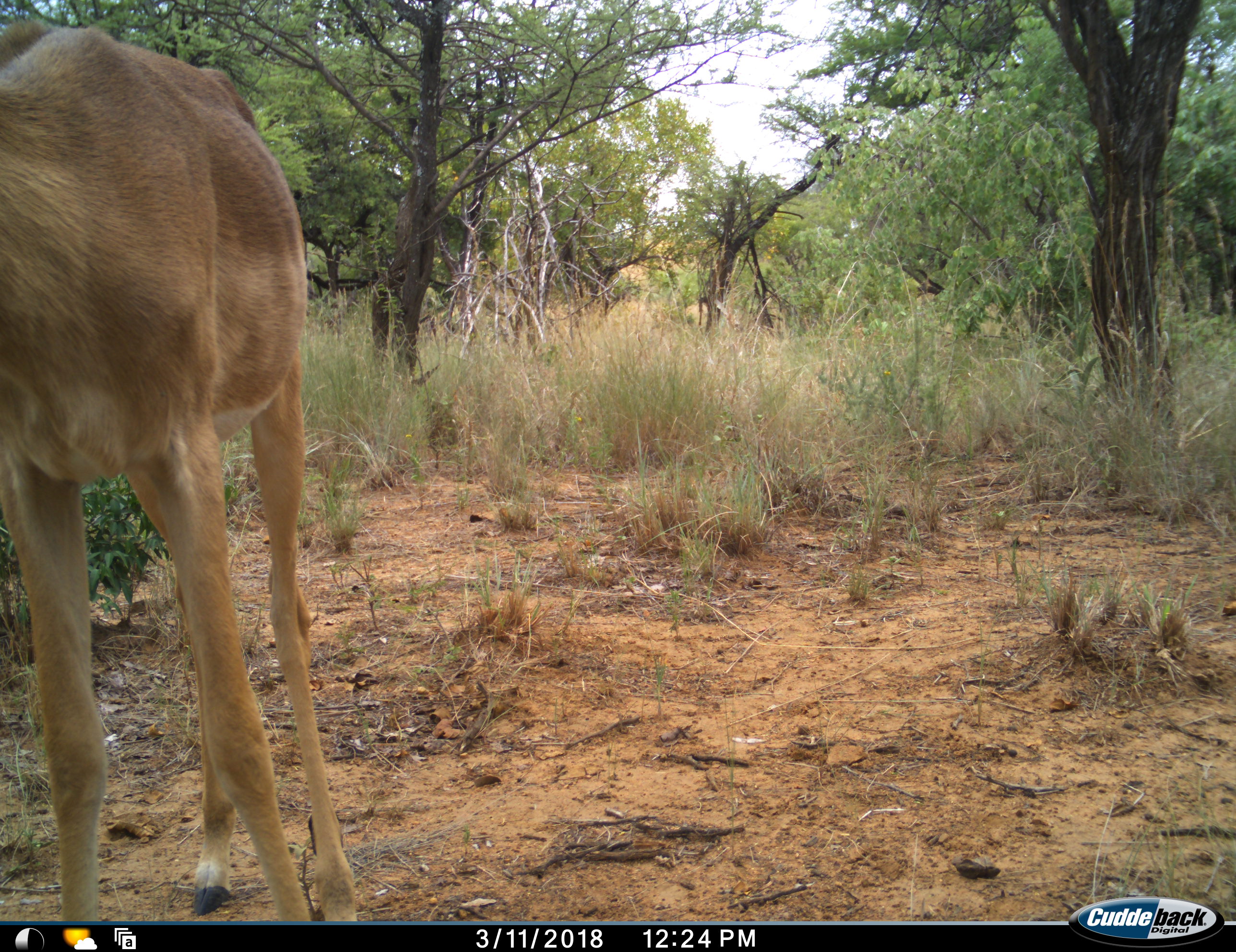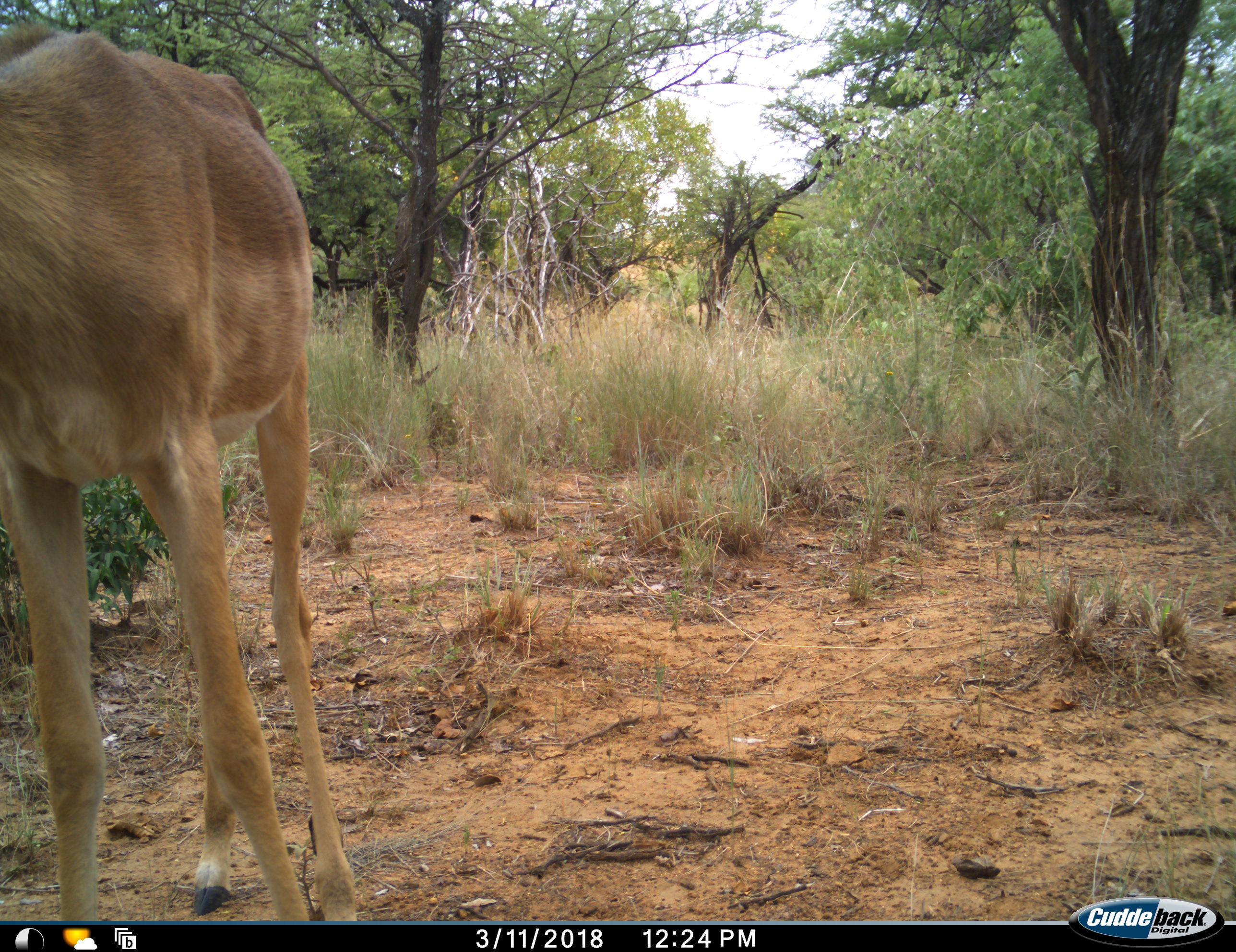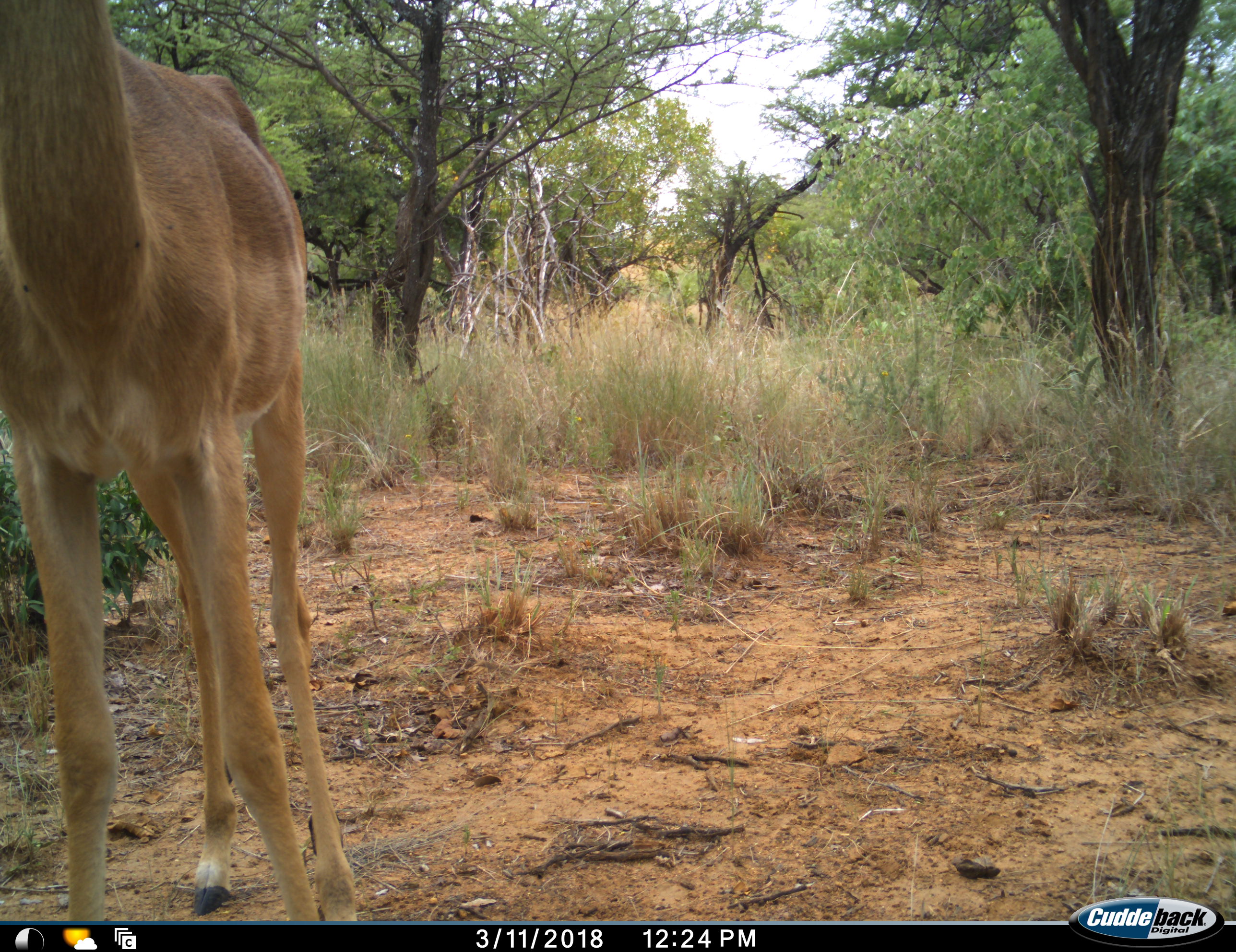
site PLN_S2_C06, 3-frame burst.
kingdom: Animalia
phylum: Chordata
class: Mammalia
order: Artiodactyla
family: Bovidae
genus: Aepyceros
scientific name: Aepyceros melampus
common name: impala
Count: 1.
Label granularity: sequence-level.